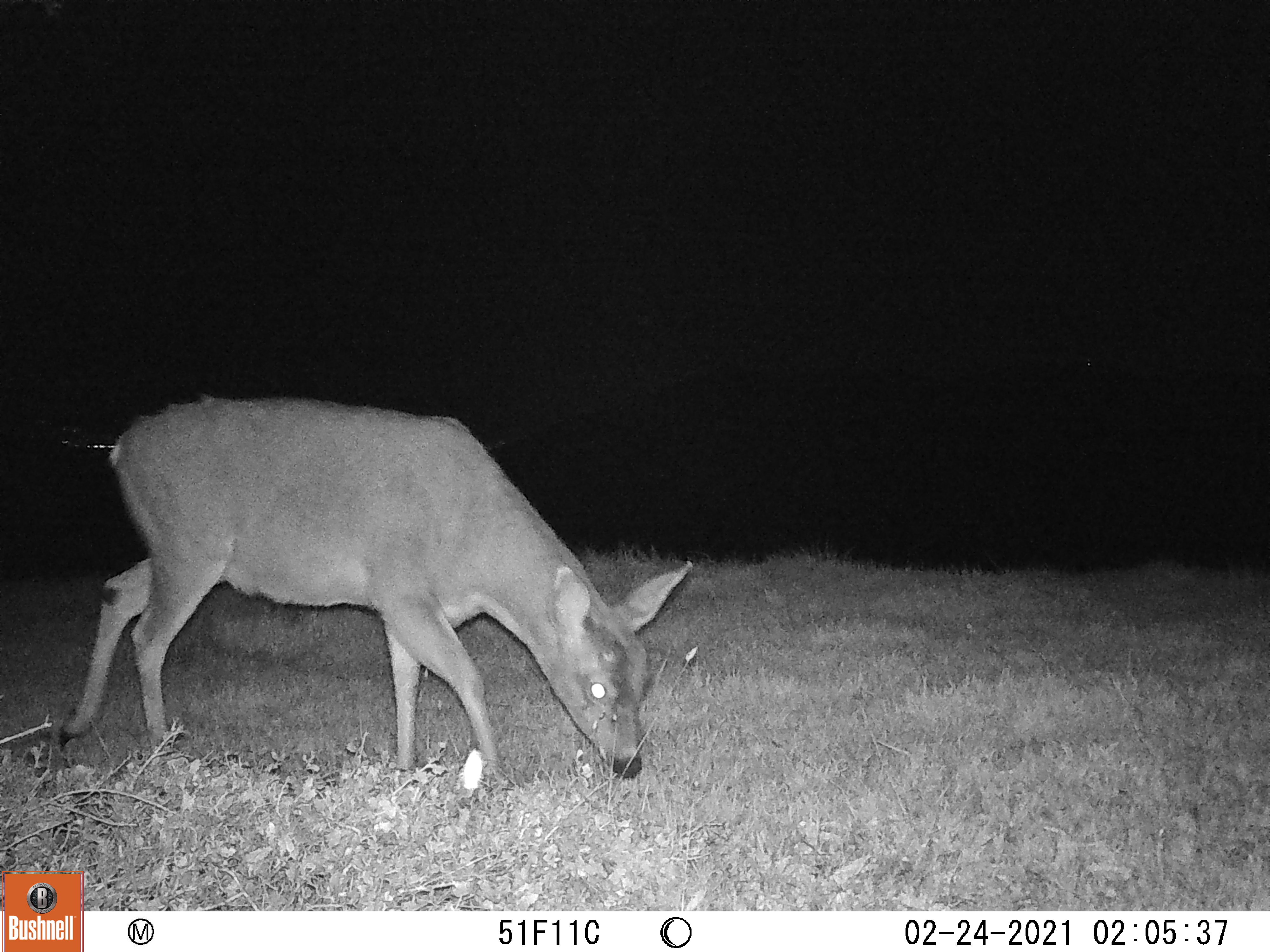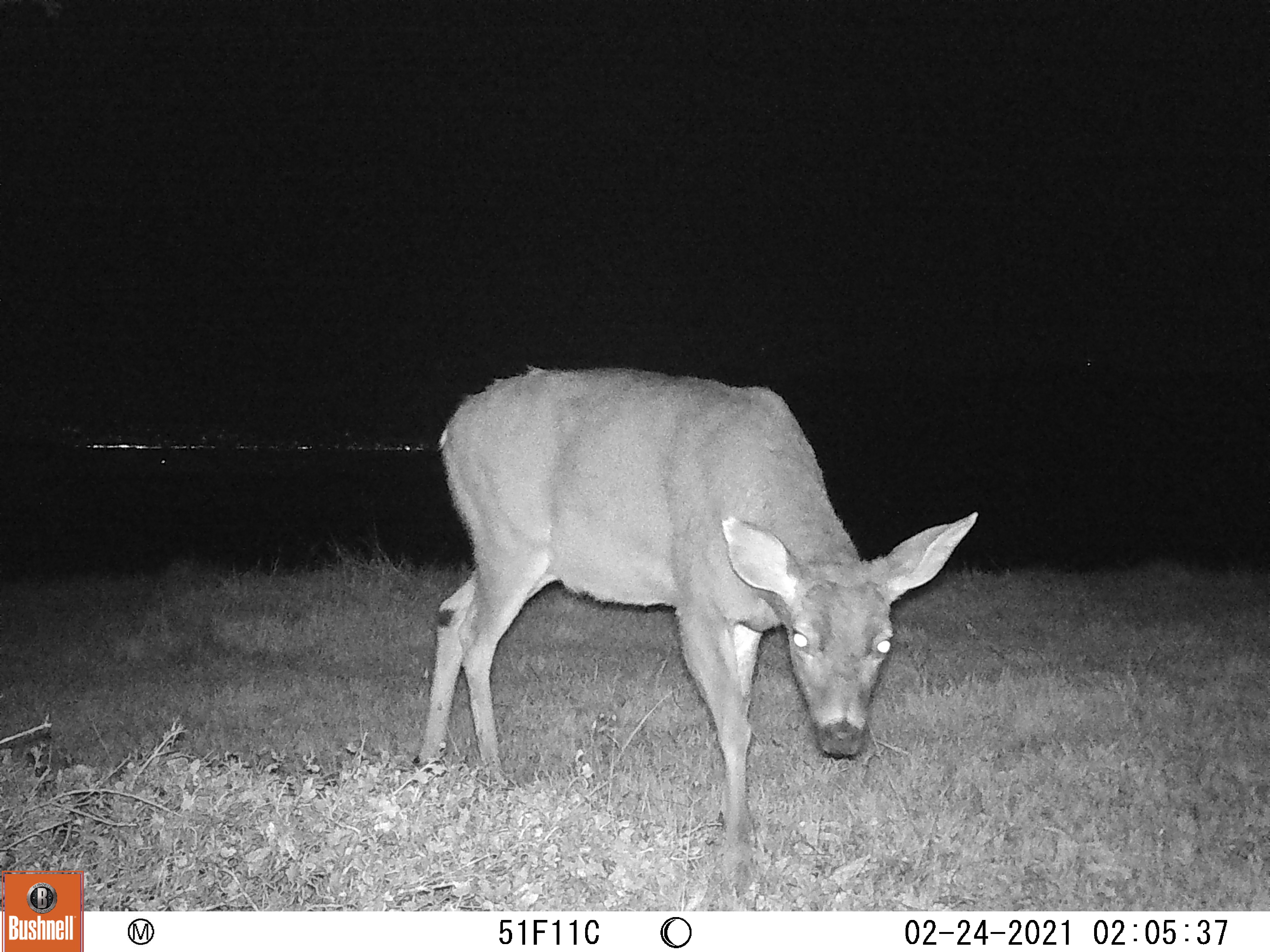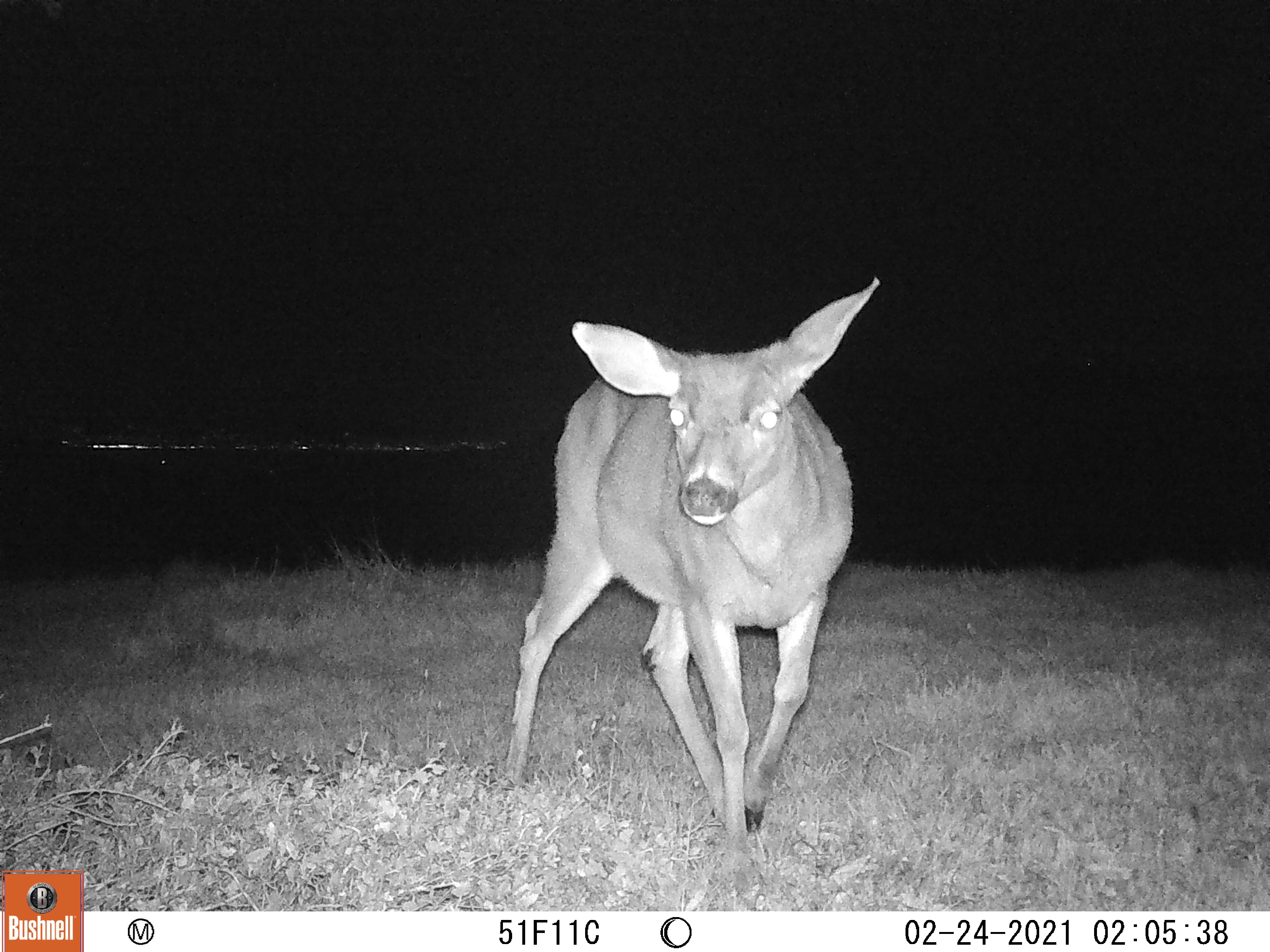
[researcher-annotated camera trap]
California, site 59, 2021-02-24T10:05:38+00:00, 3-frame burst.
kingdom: Animalia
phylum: Chordata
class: Mammalia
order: Artiodactyla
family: Cervidae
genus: Odocoileus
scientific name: Odocoileus hemionus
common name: mule deer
Mule deer (Odocoileus hemionus).